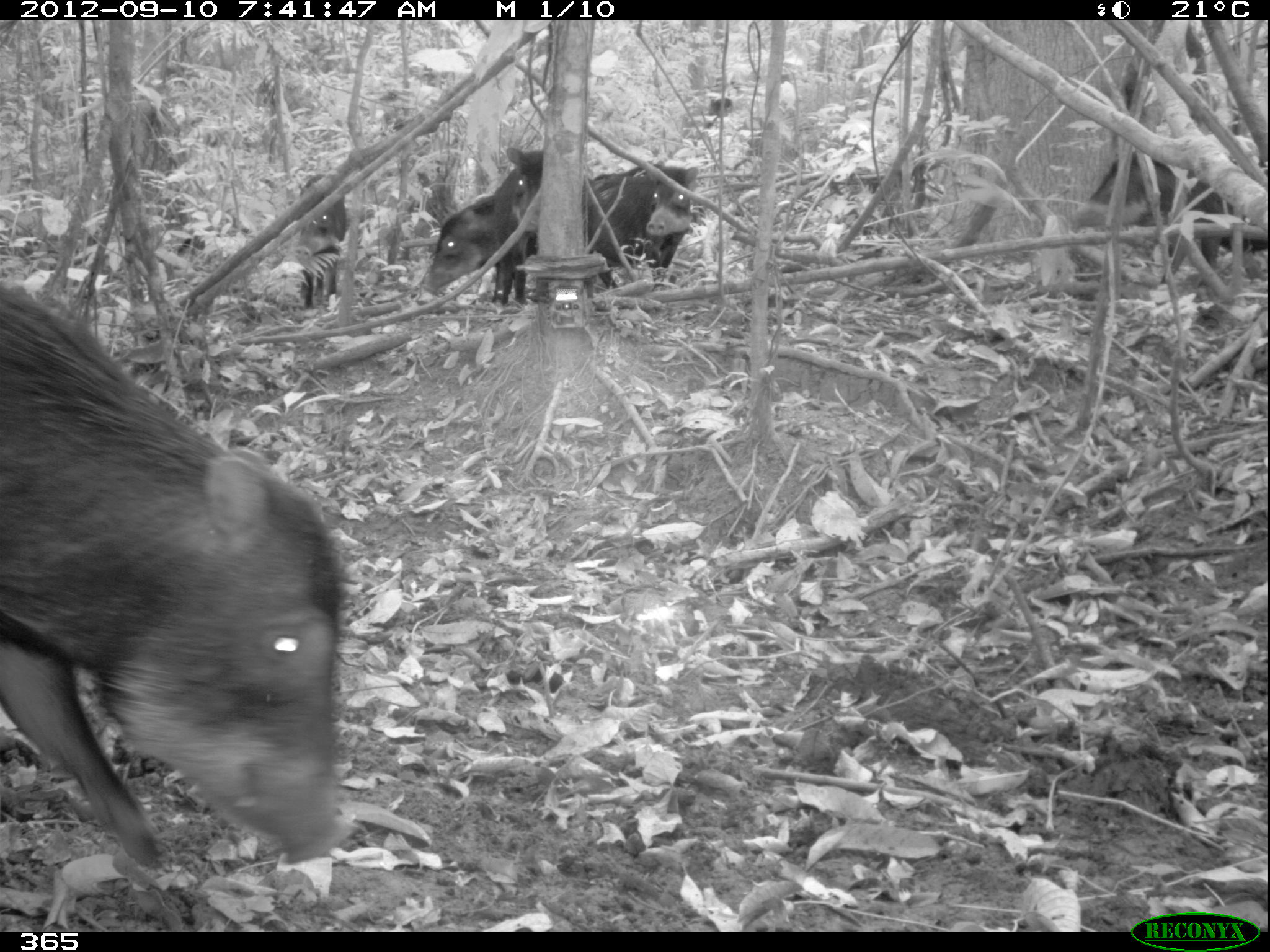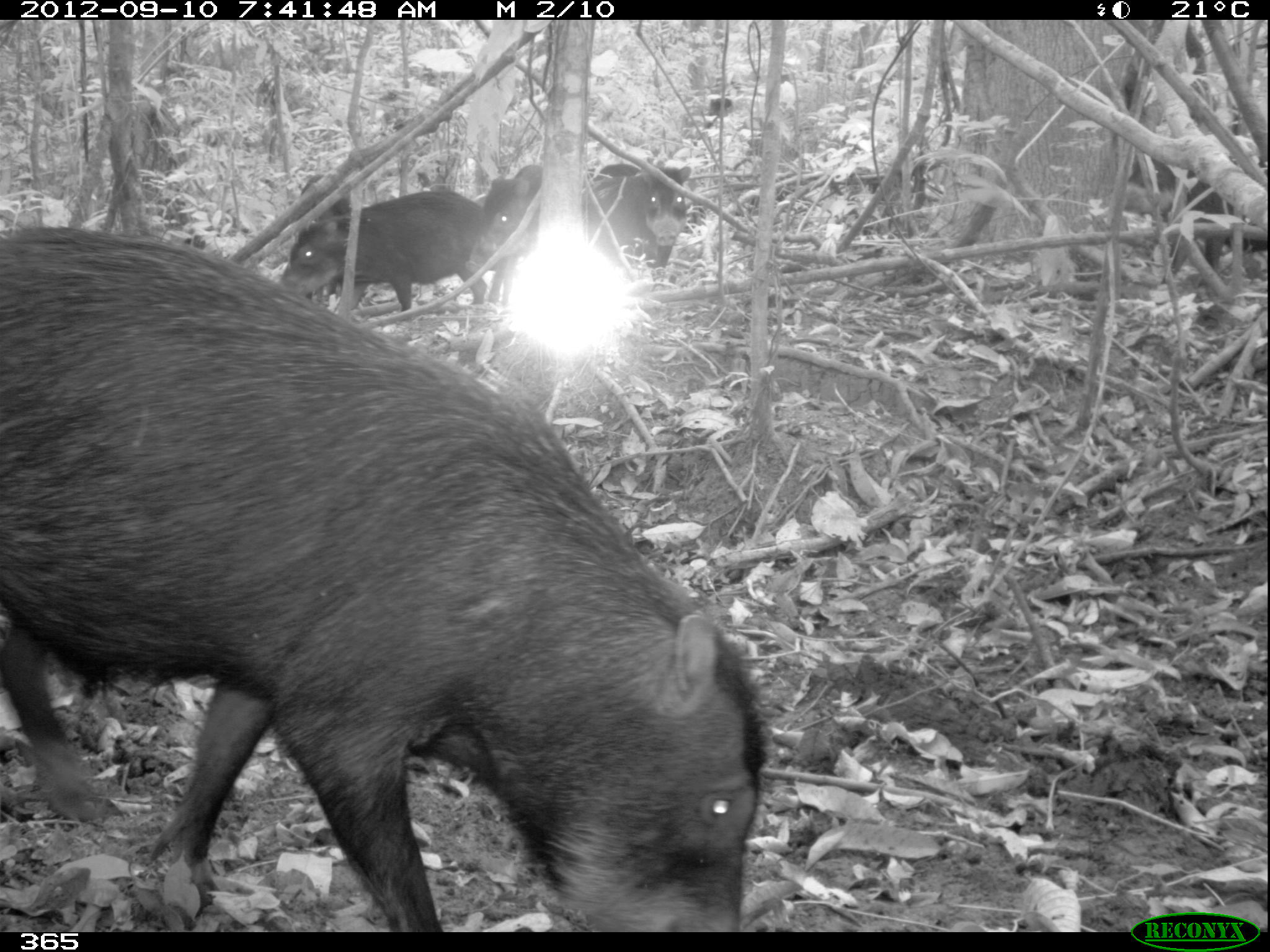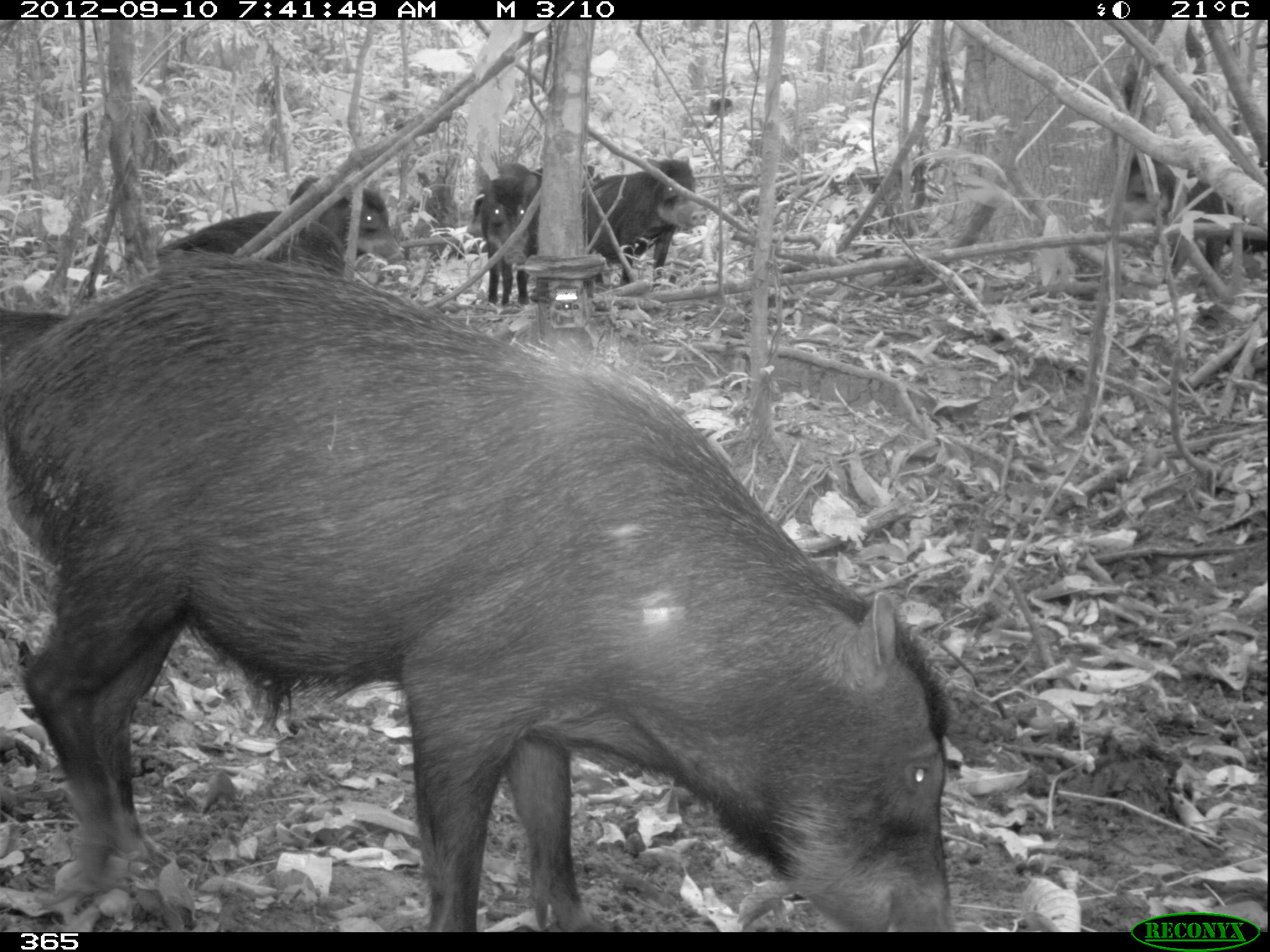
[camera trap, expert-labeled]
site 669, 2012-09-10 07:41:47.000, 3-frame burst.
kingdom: Animalia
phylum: Chordata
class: Mammalia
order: Artiodactyla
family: Tayassuidae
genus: Tayassu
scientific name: Tayassu pecari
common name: white-lipped peccary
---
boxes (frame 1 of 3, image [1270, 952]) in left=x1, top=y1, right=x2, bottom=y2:
tayassu pecari: left=0, top=277, right=352, bottom=868; left=1070, top=153, right=1266, bottom=269; left=590, top=165, right=699, bottom=289; left=423, top=192, right=501, bottom=299; left=495, top=145, right=543, bottom=303; left=176, top=226, right=257, bottom=319; left=297, top=173, right=347, bottom=307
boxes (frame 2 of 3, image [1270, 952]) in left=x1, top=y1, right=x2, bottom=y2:
tayassu pecari: left=0, top=228, right=765, bottom=931; left=279, top=188, right=485, bottom=311; left=1126, top=154, right=1267, bottom=286; left=587, top=163, right=690, bottom=273; left=465, top=164, right=539, bottom=306; left=300, top=175, right=349, bottom=217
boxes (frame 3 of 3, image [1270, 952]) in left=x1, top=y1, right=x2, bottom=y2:
tayassu pecari: left=0, top=250, right=960, bottom=932; left=1126, top=138, right=1267, bottom=281; left=583, top=157, right=707, bottom=285; left=159, top=209, right=341, bottom=268; left=288, top=173, right=404, bottom=265; left=472, top=162, right=541, bottom=305; left=466, top=165, right=601, bottom=236; left=0, top=307, right=69, bottom=371